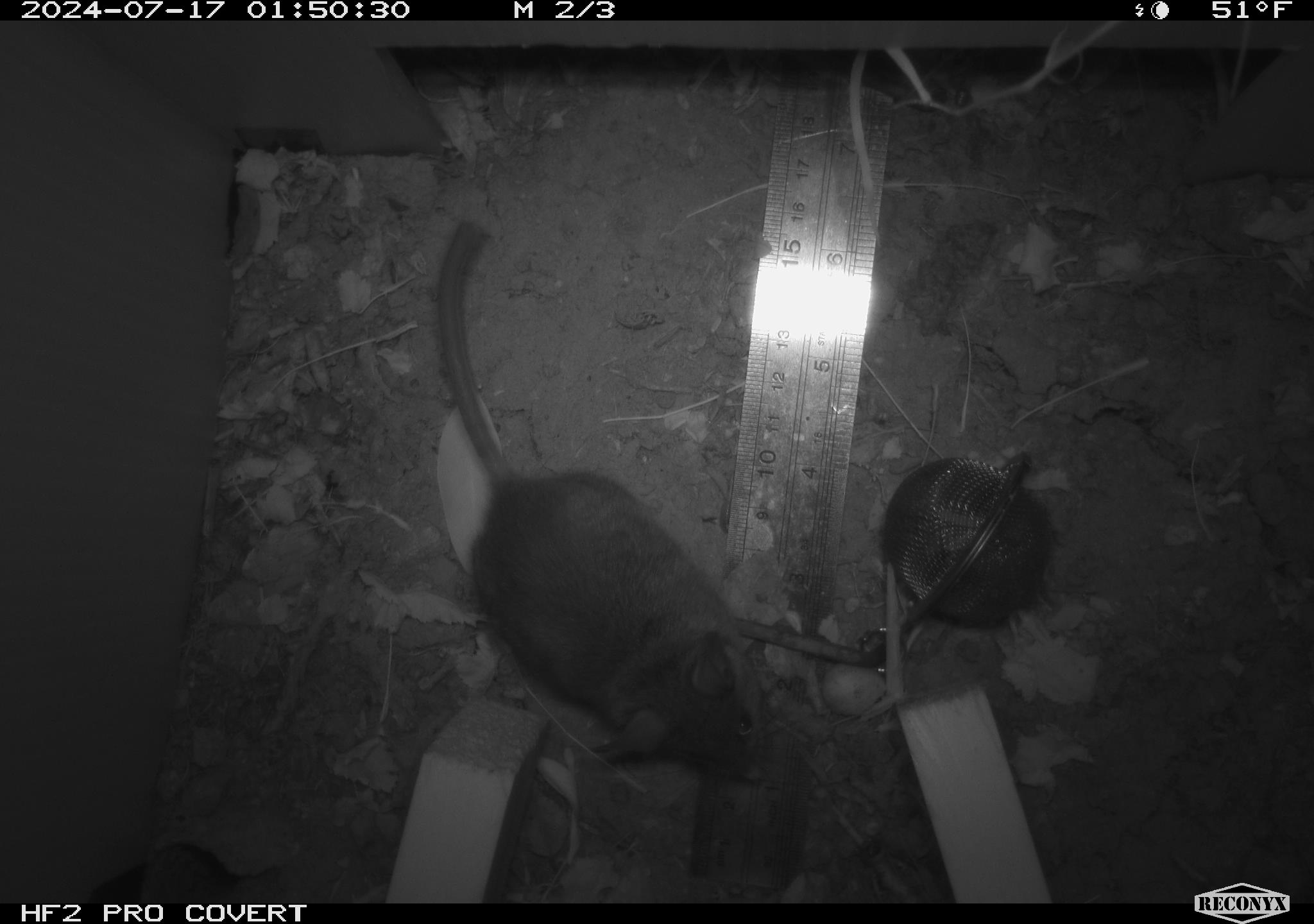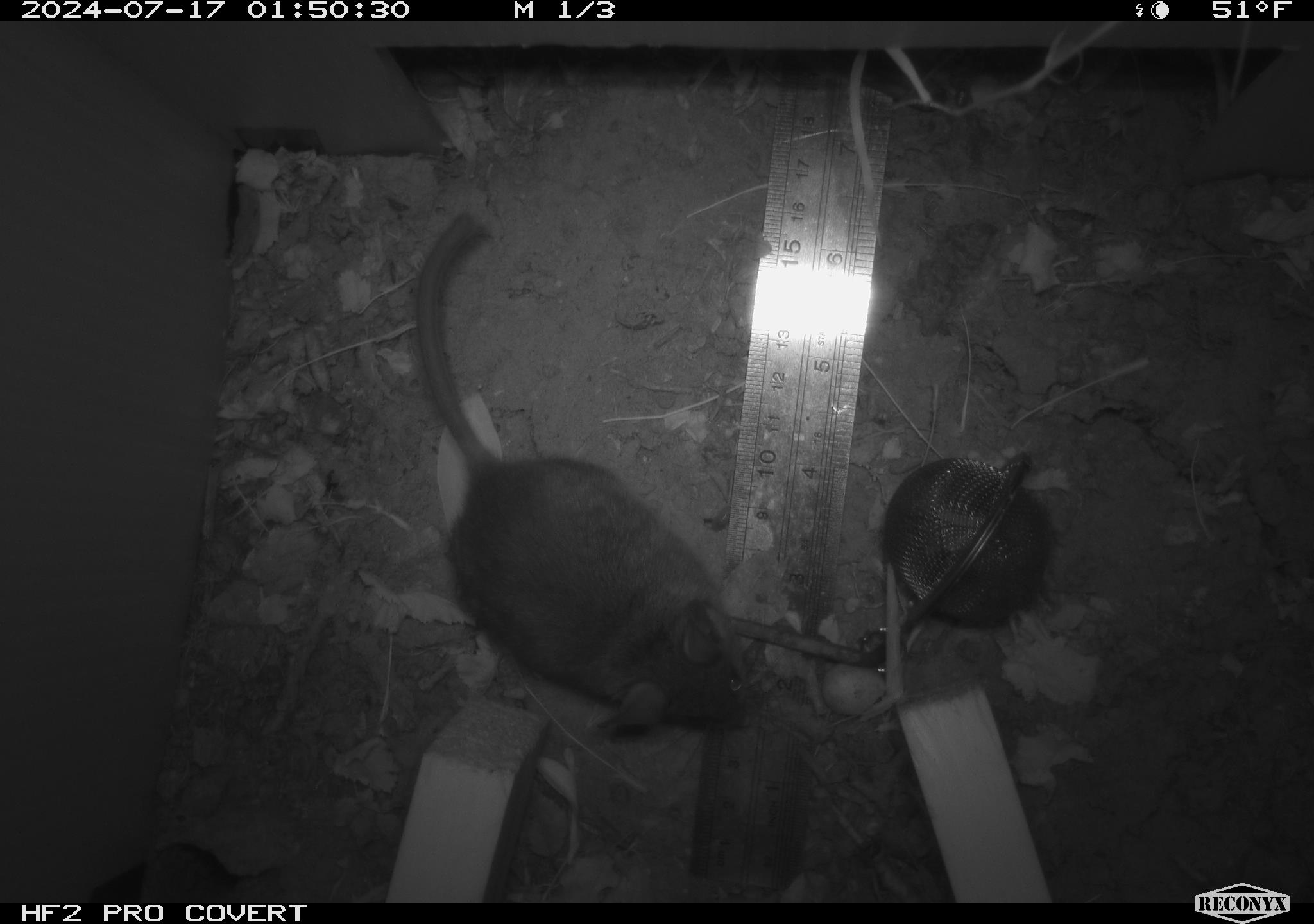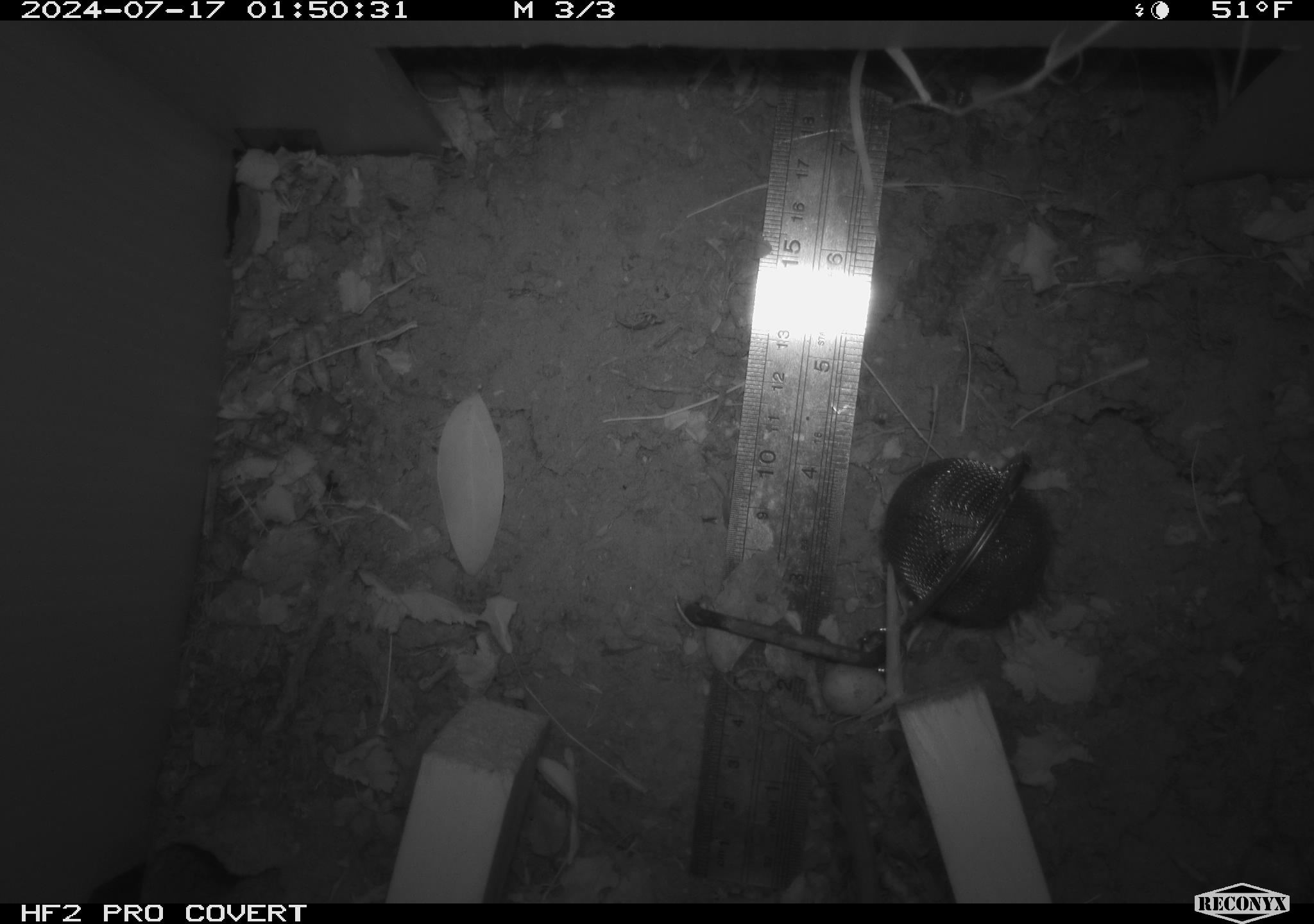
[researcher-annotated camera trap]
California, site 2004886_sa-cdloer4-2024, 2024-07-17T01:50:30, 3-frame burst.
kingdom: Animalia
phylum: Chordata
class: Mammalia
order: Rodentia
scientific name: Rodentia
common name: rodent